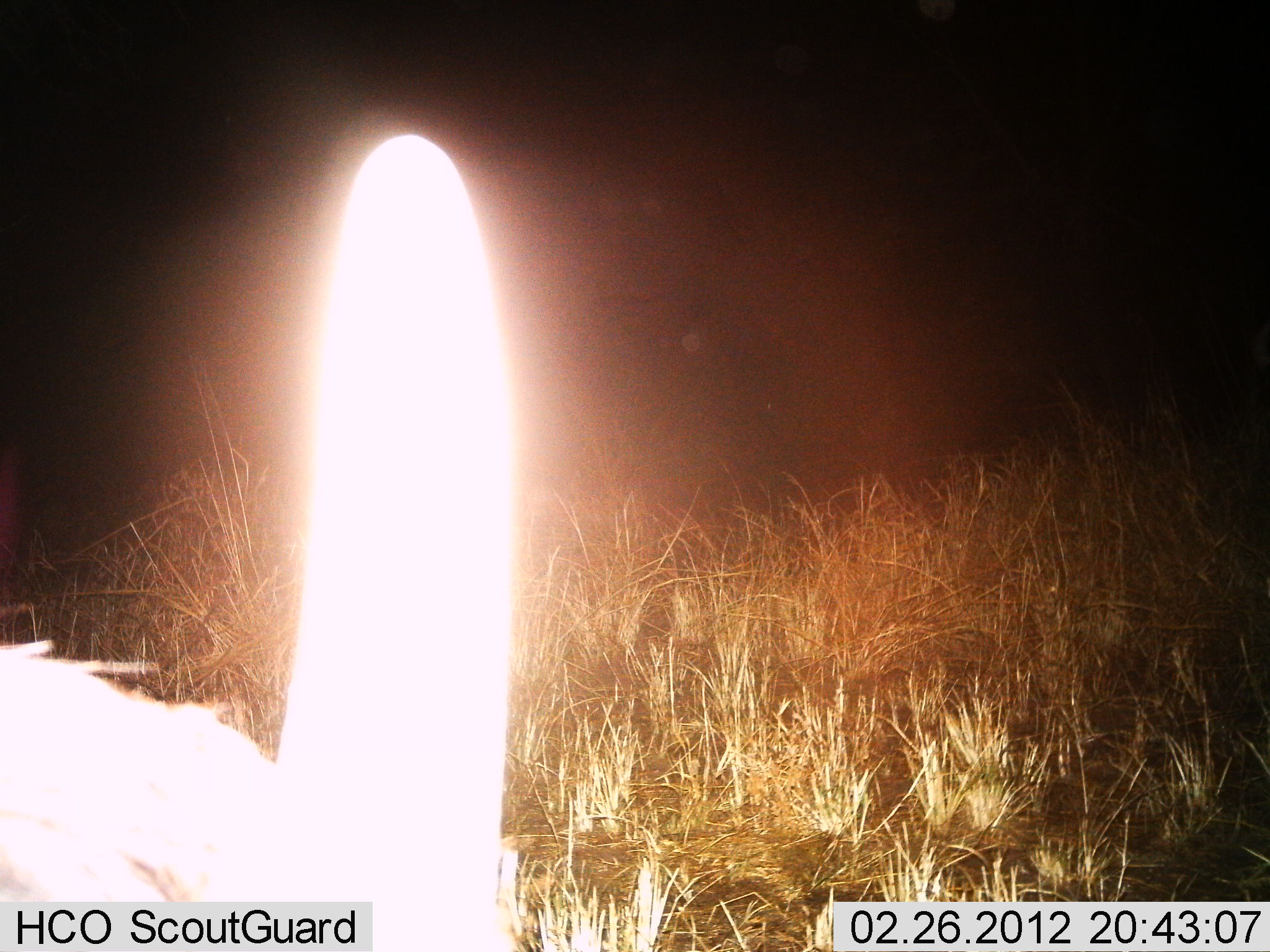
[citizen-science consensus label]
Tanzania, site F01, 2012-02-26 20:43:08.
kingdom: Animalia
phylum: Chordata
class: Mammalia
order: Artiodactyla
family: Suidae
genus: Phacochoerus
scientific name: Phacochoerus africanus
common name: warthog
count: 1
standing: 100%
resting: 0%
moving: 0%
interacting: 0%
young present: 0%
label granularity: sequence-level